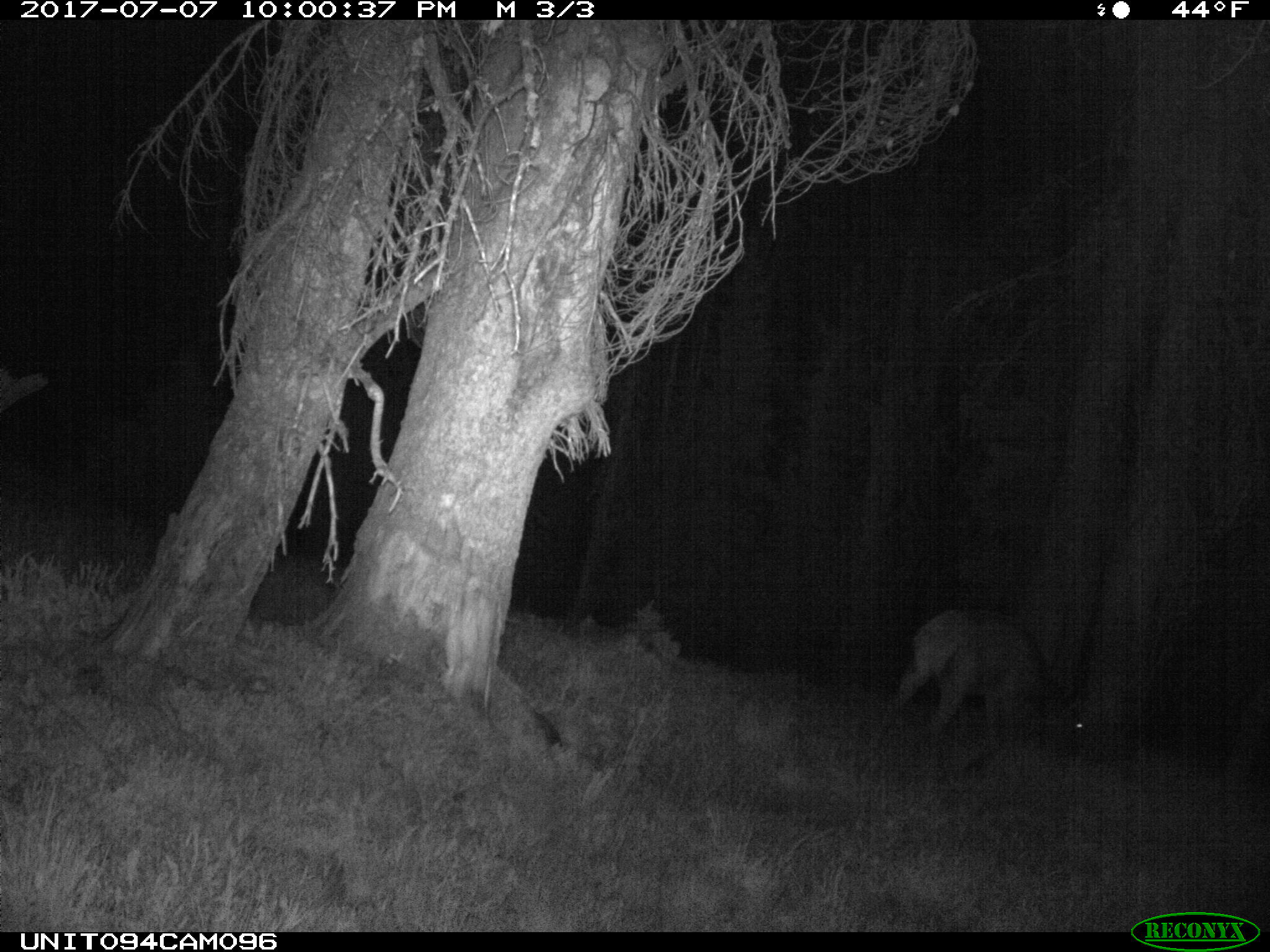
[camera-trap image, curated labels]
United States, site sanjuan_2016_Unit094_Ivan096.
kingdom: Animalia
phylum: Chordata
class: Mammalia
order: Artiodactyla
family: Cervidae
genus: Cervus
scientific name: Cervus elaphus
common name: red deer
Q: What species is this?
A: Cervus elaphus (red deer).